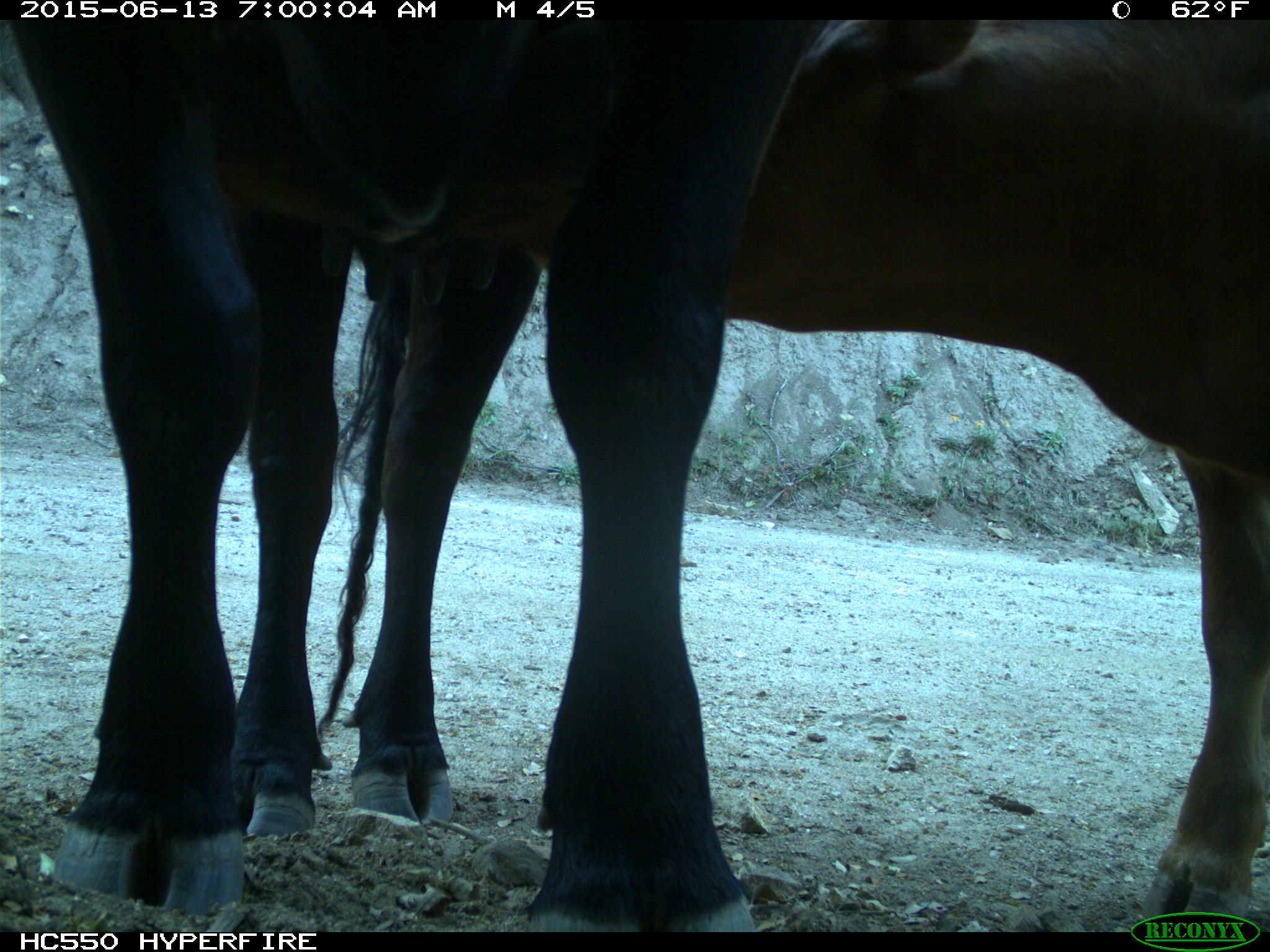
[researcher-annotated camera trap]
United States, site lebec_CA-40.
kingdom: Animalia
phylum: Chordata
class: Mammalia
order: Artiodactyla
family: Bovidae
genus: Bos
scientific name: Bos taurus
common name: domestic cow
Bos taurus (domestic cow).